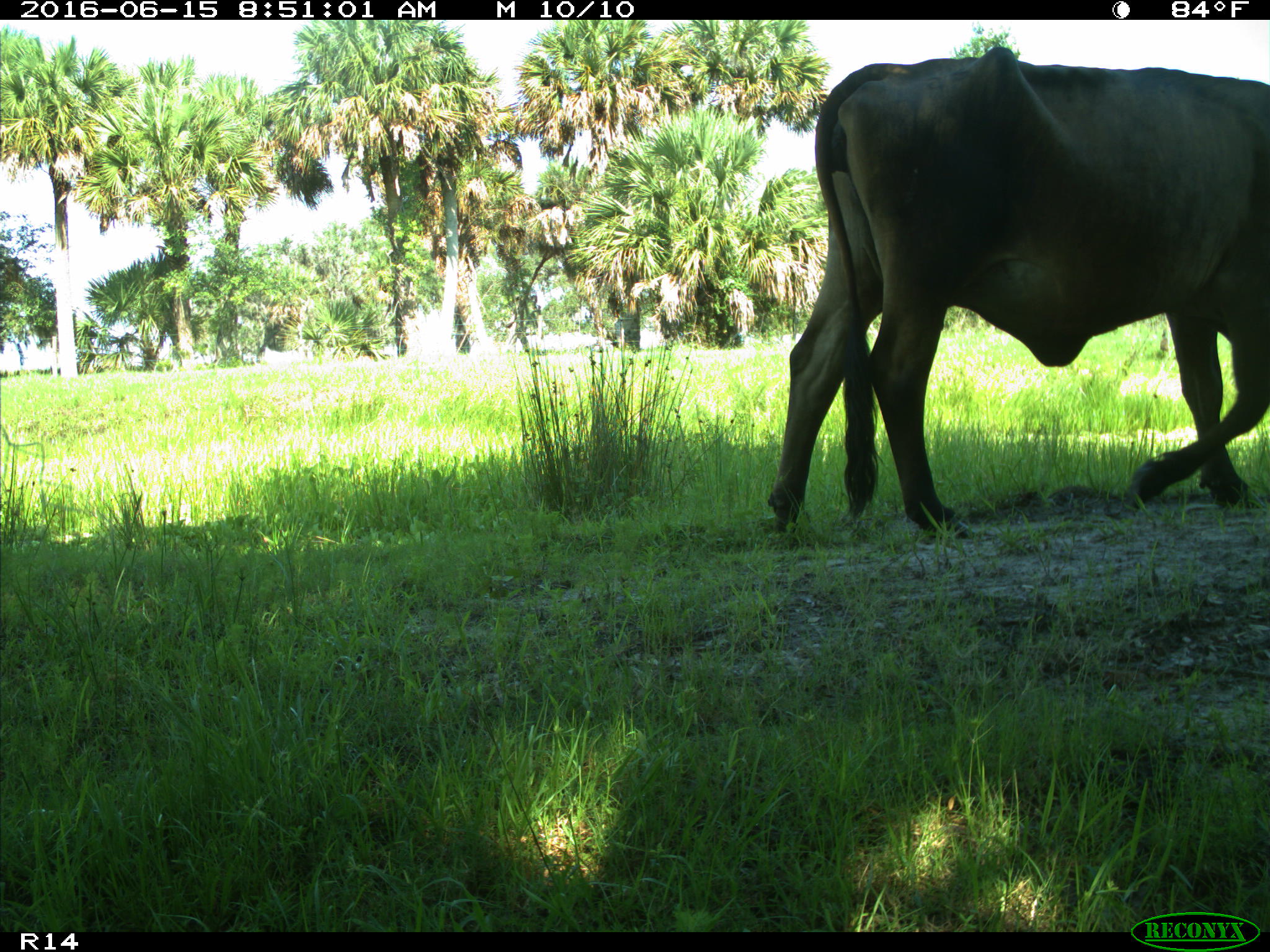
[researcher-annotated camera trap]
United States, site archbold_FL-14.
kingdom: Animalia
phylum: Chordata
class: Mammalia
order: Artiodactyla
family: Bovidae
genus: Bos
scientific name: Bos taurus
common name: domestic cow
Bos taurus (domestic cow).